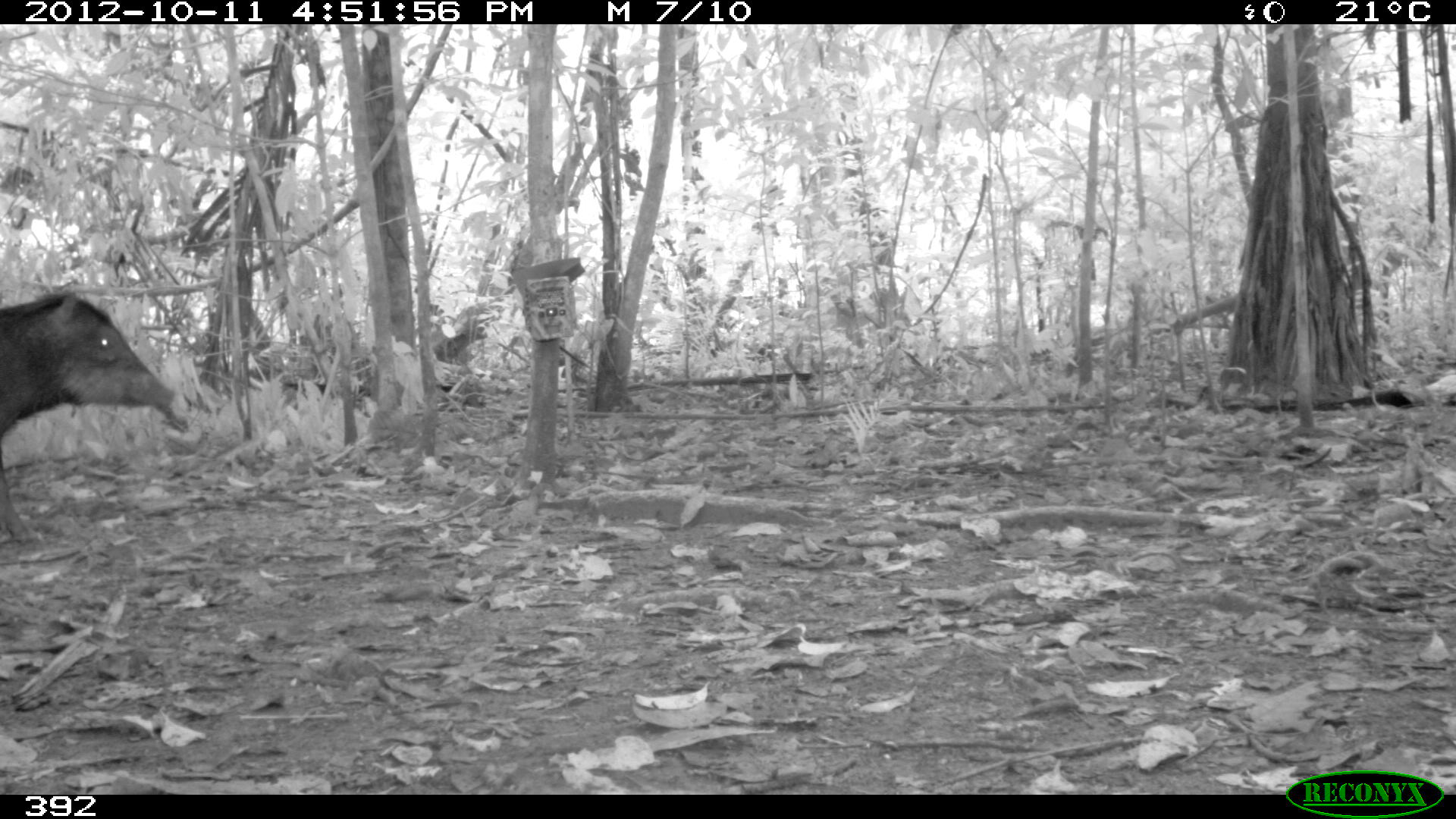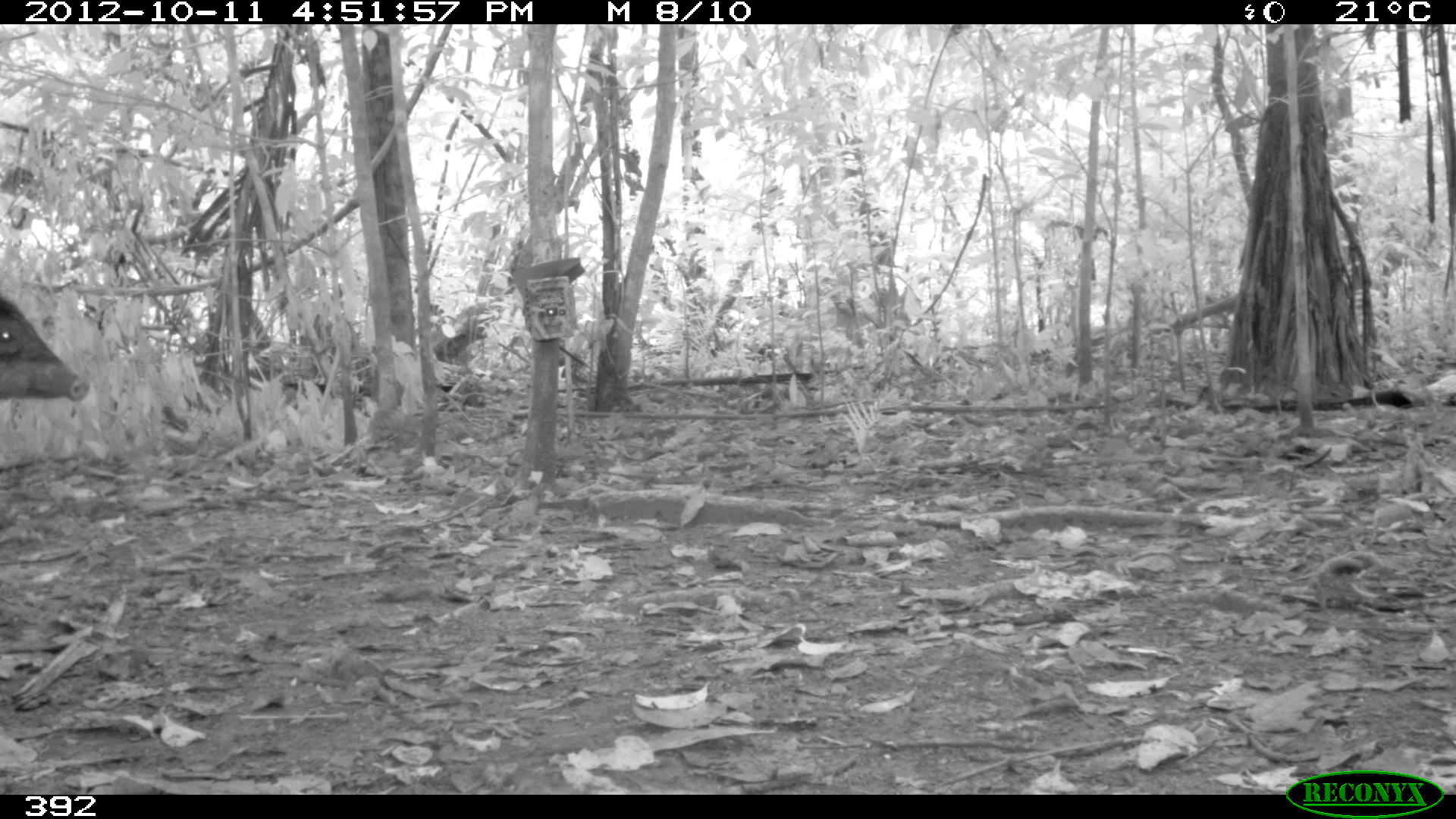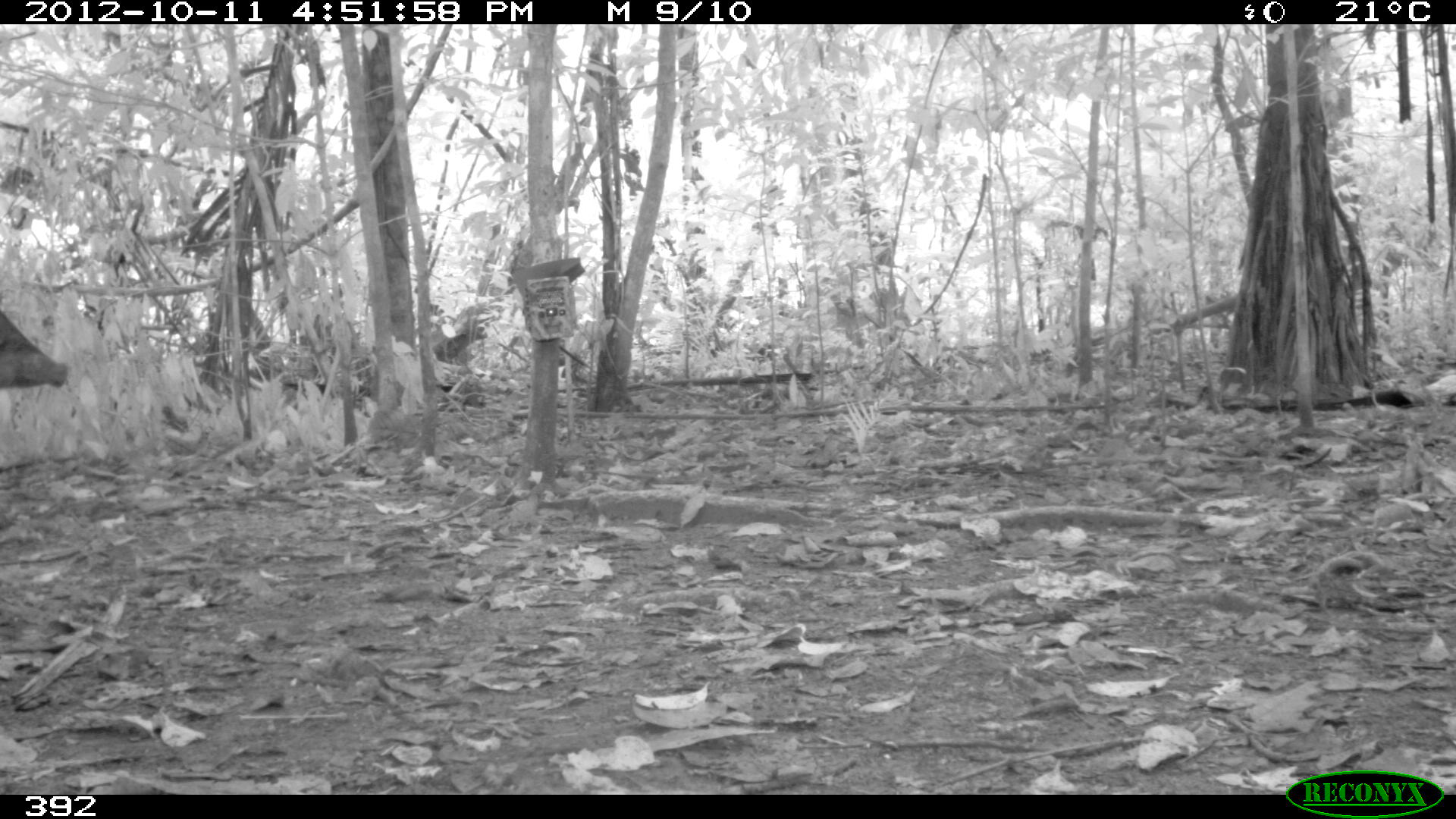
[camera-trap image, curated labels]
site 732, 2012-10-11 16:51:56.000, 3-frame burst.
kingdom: Animalia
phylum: Chordata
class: Mammalia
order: Artiodactyla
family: Tayassuidae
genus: Tayassu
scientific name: Tayassu pecari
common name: white-lipped peccary